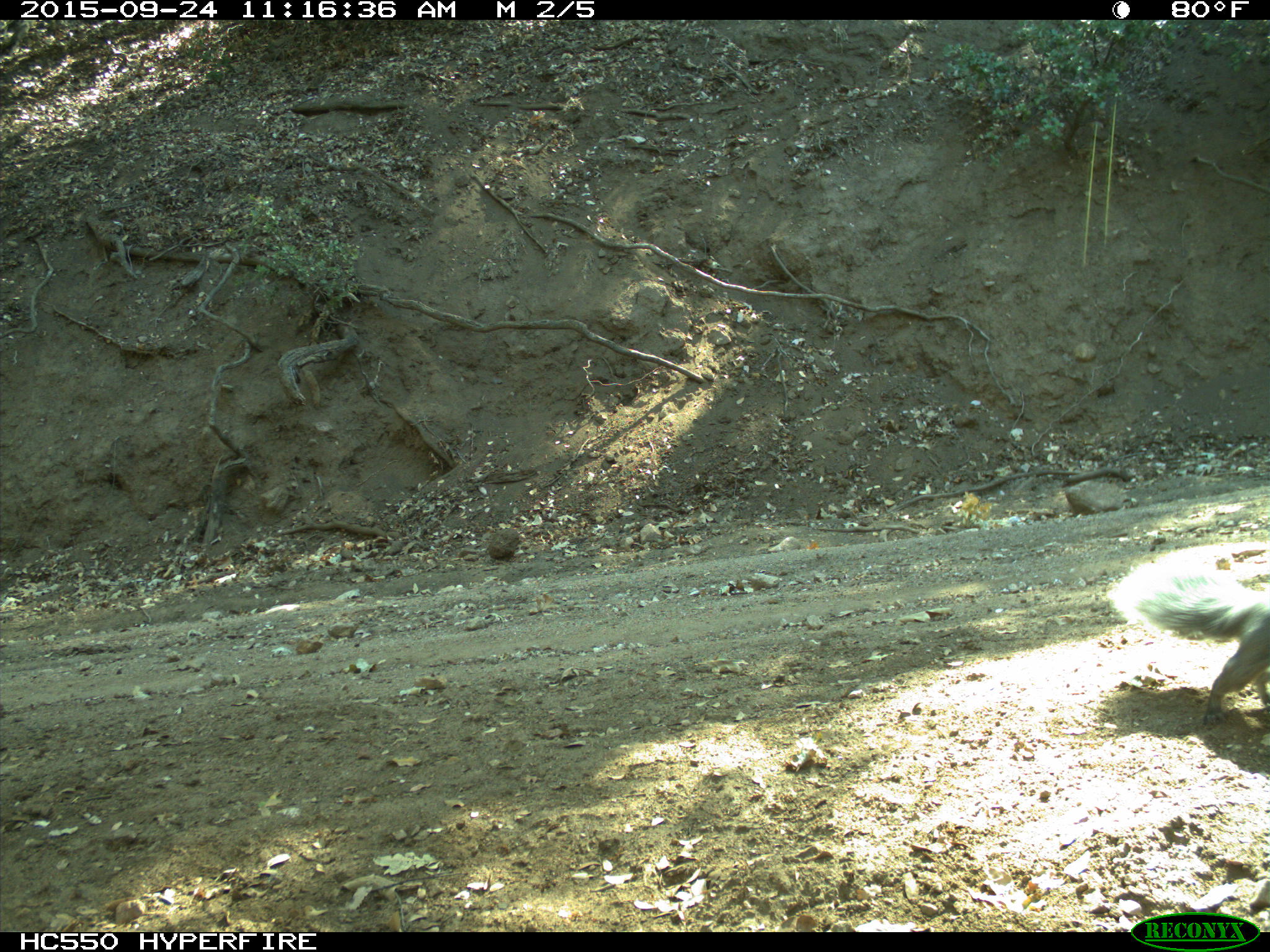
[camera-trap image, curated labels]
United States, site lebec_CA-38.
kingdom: Animalia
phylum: Chordata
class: Mammalia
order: Rodentia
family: Sciuridae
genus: Sciurus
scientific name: Sciurus carolinensis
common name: eastern gray squirrel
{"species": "Sciurus carolinensis (eastern gray squirrel)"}